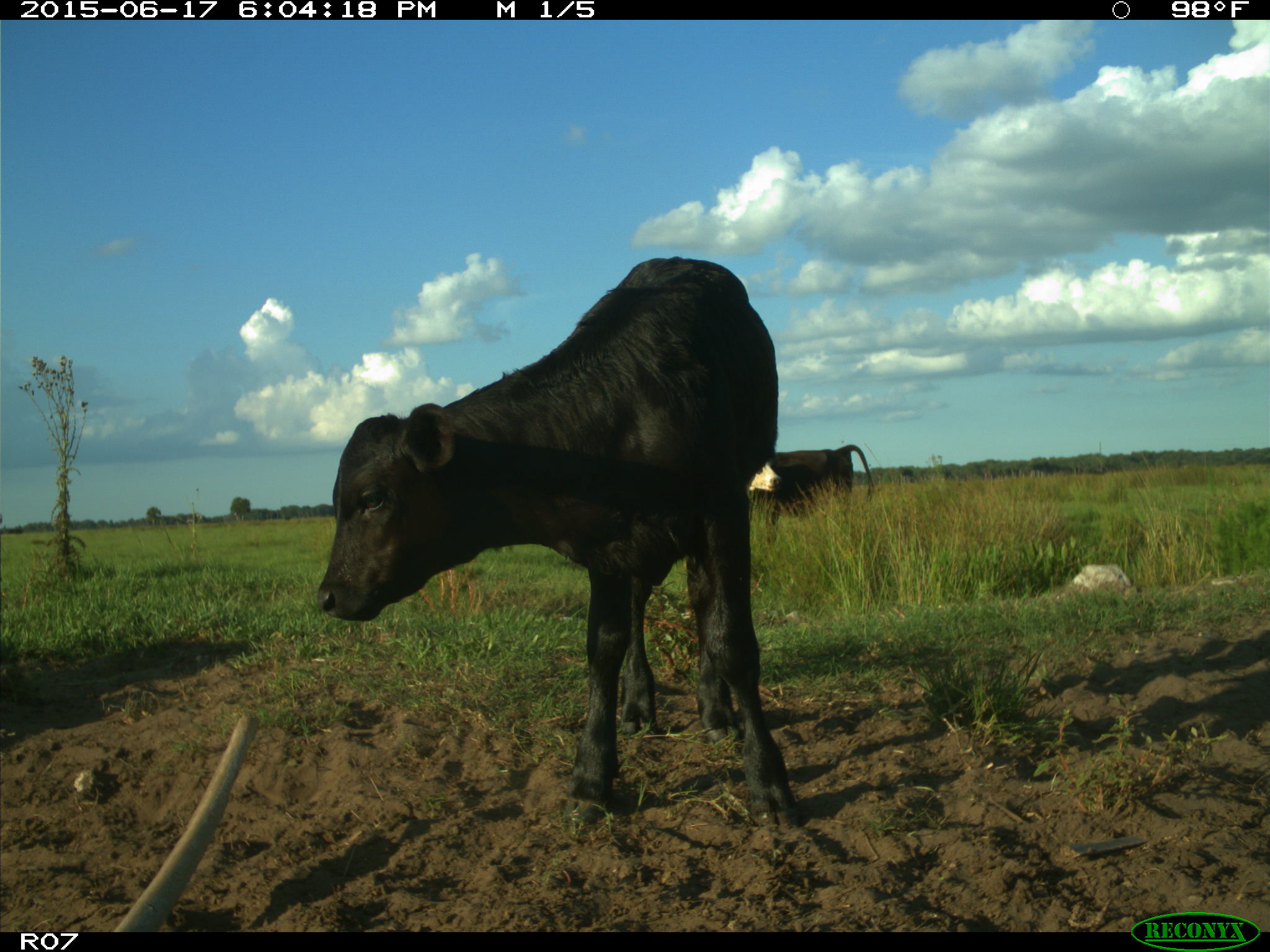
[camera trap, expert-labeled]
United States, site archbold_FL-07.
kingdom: Animalia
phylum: Chordata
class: Mammalia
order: Artiodactyla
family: Bovidae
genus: Bos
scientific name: Bos taurus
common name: domestic cow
Bos taurus (domestic cow).